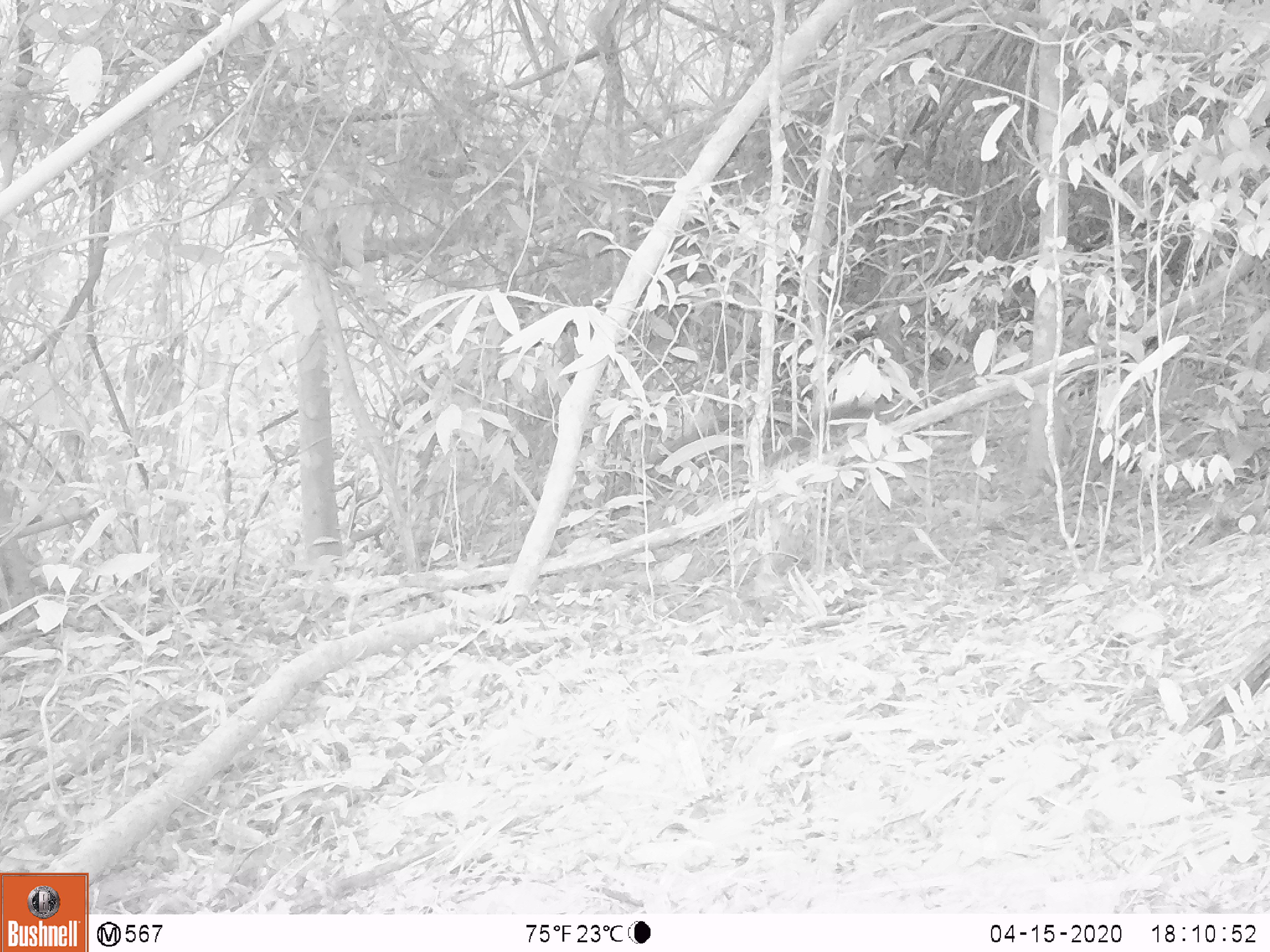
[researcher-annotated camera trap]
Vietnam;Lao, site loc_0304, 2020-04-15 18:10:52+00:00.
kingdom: Animalia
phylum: Chordata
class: Mammalia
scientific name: Mammalia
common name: mammal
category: unidentified small mammal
Unidentified small mammal (mammal) (Mammalia). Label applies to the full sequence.